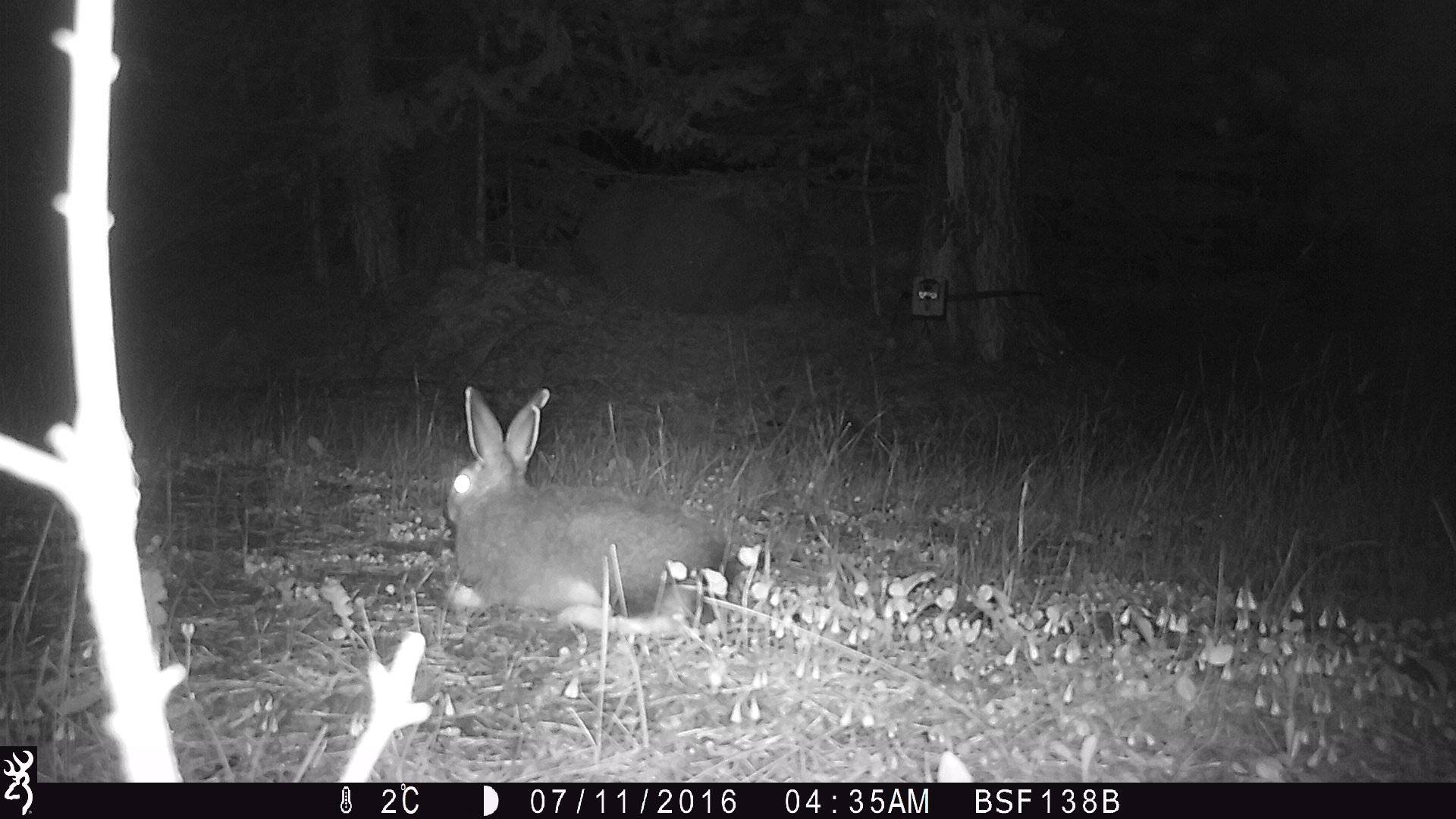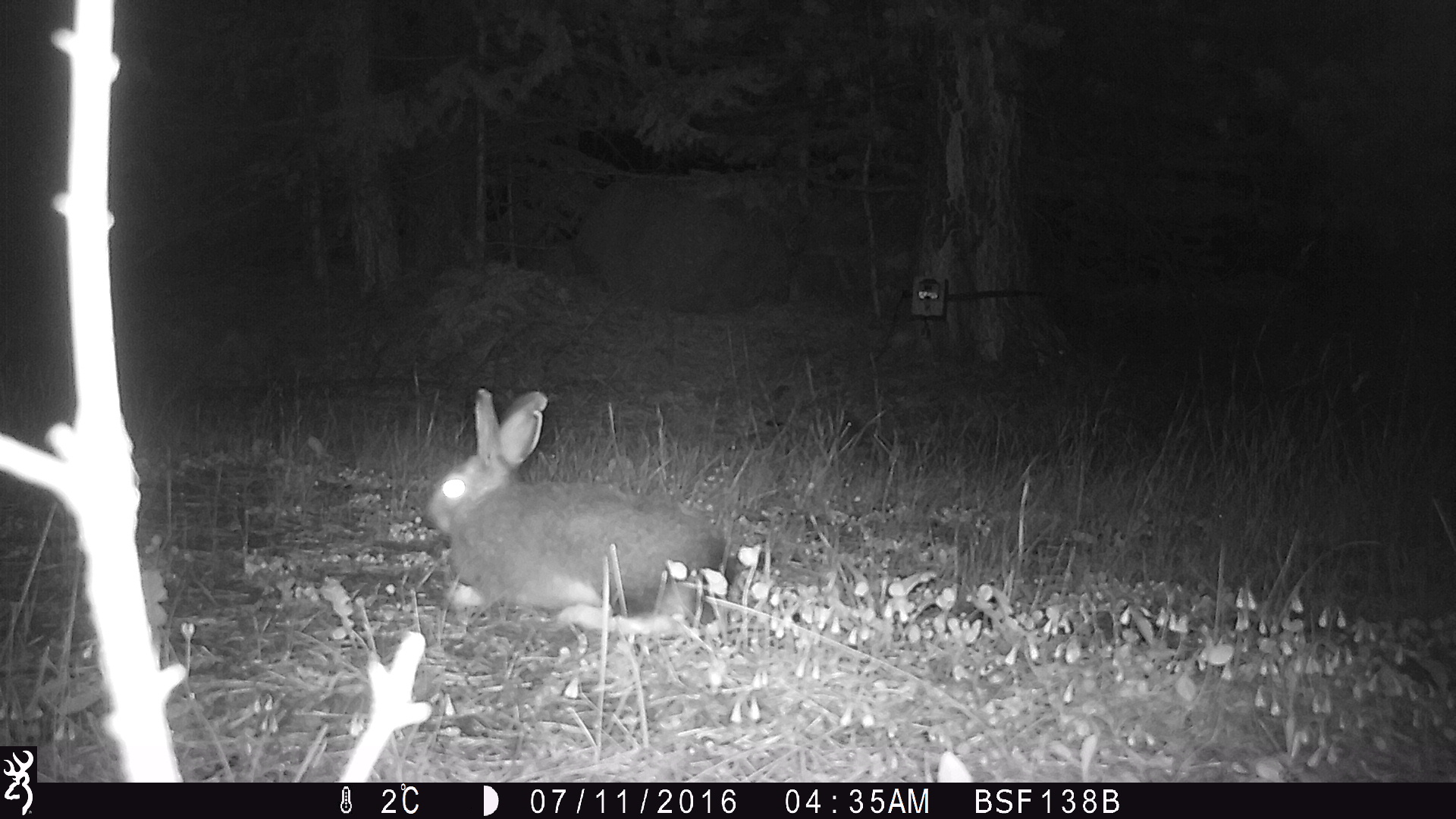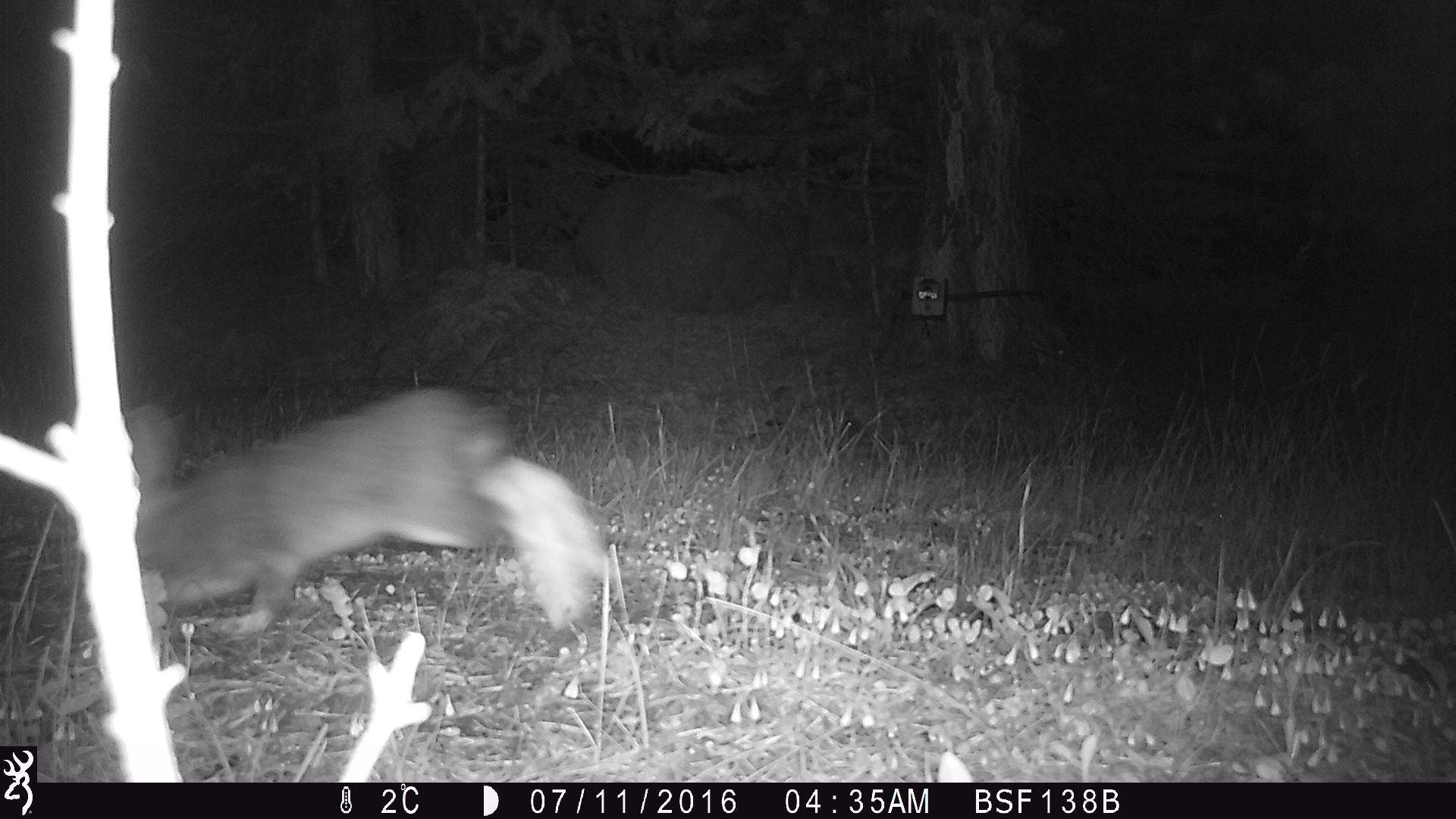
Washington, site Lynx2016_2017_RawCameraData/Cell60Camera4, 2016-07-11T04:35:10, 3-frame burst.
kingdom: Animalia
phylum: Chordata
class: Mammalia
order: Lagomorpha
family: Leporidae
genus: Lepus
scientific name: Lepus americanus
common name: snowshoe hare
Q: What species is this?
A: Lepus americanus (snowshoe hare).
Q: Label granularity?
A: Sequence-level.